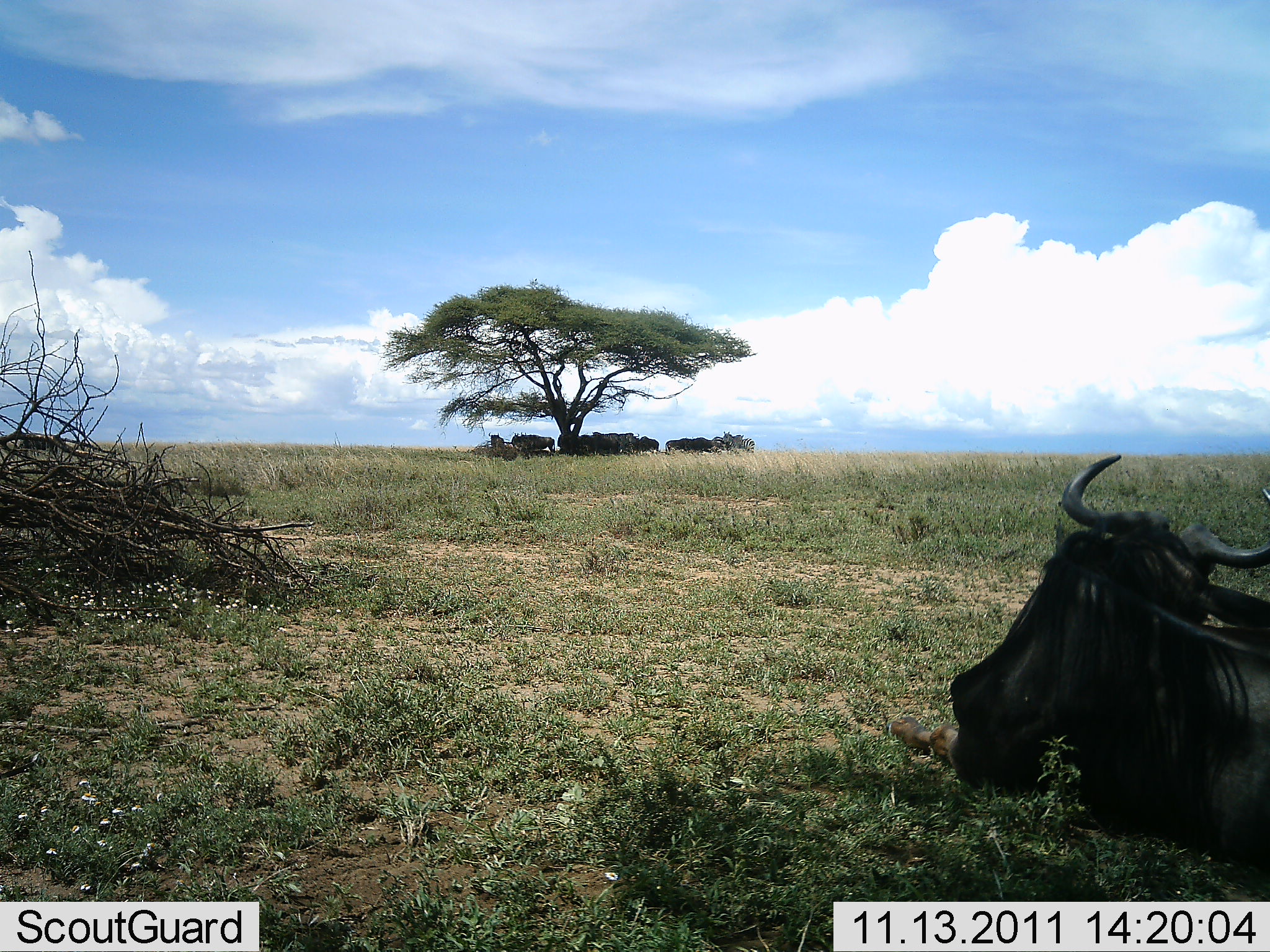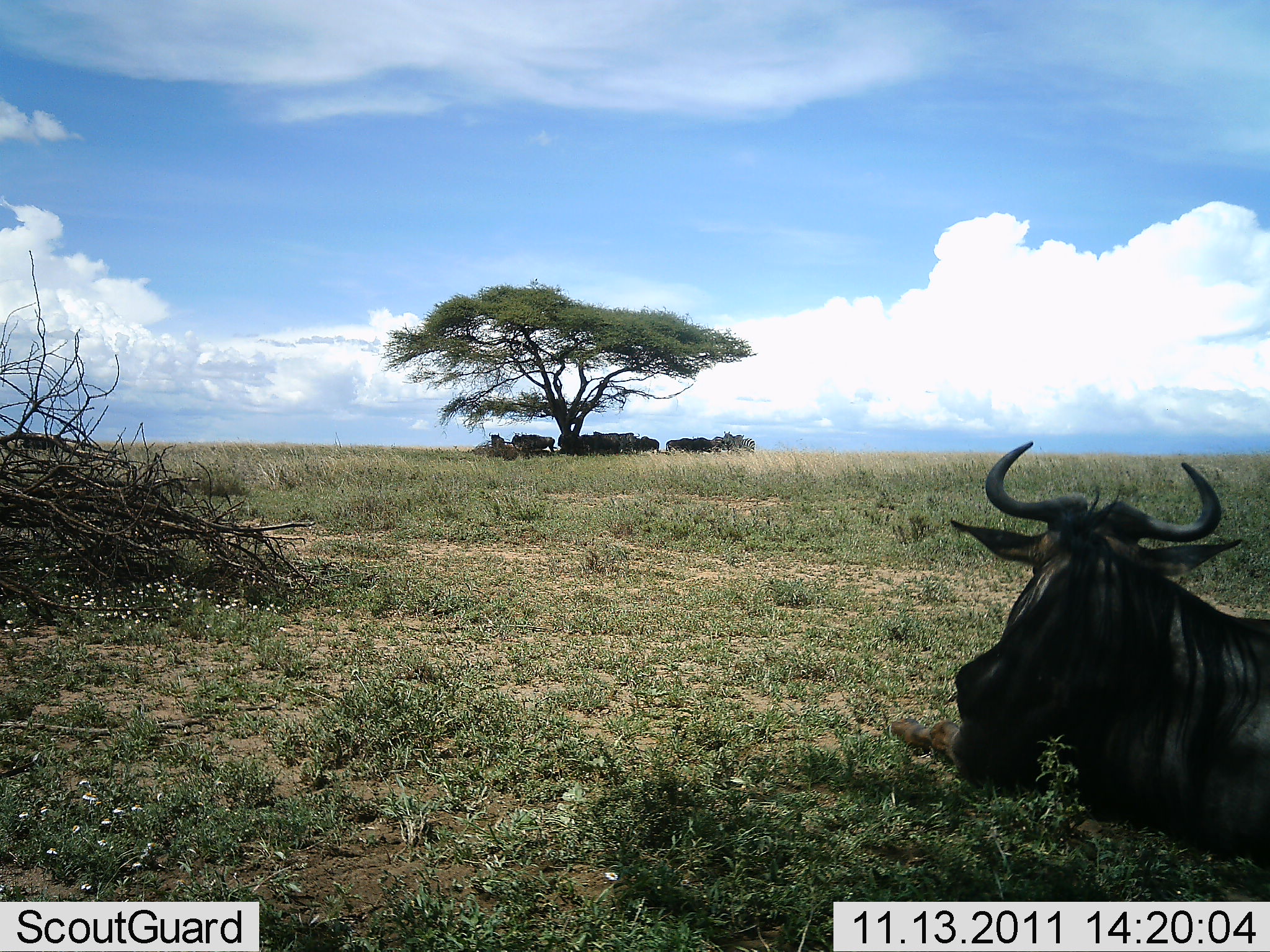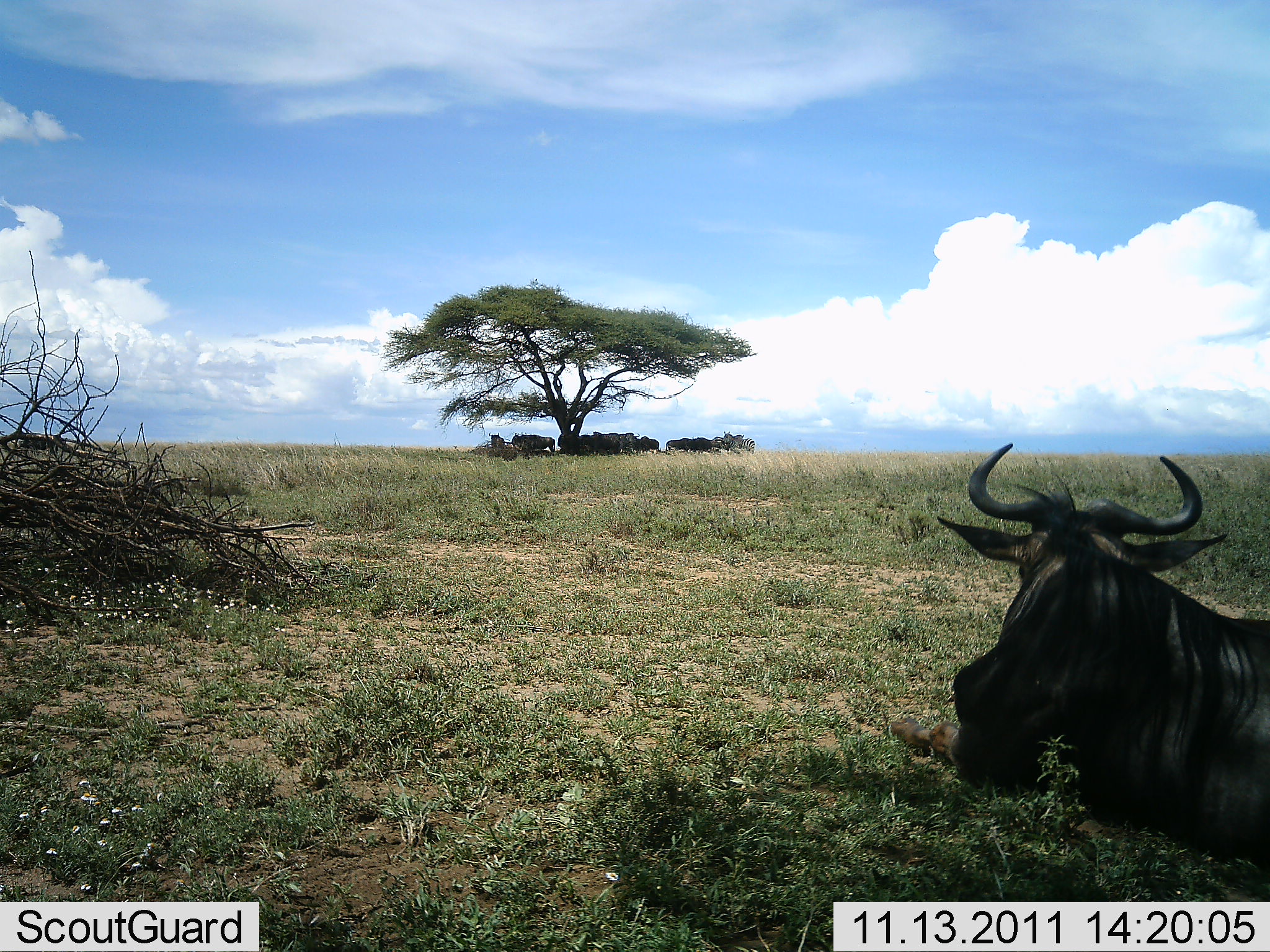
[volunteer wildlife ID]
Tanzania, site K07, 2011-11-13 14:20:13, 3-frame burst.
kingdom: Animalia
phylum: Chordata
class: Mammalia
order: Artiodactyla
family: Bovidae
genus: Connochaetes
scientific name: Connochaetes taurinus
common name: blue wildebeest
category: wildebeest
Wildebeest (blue wildebeest) (Connochaetes taurinus), count 1. Behavior (volunteer vote fractions): standing 15%, resting 100%, moving 0%, interacting 0%. Young present (vote fraction): 0%. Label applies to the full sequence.